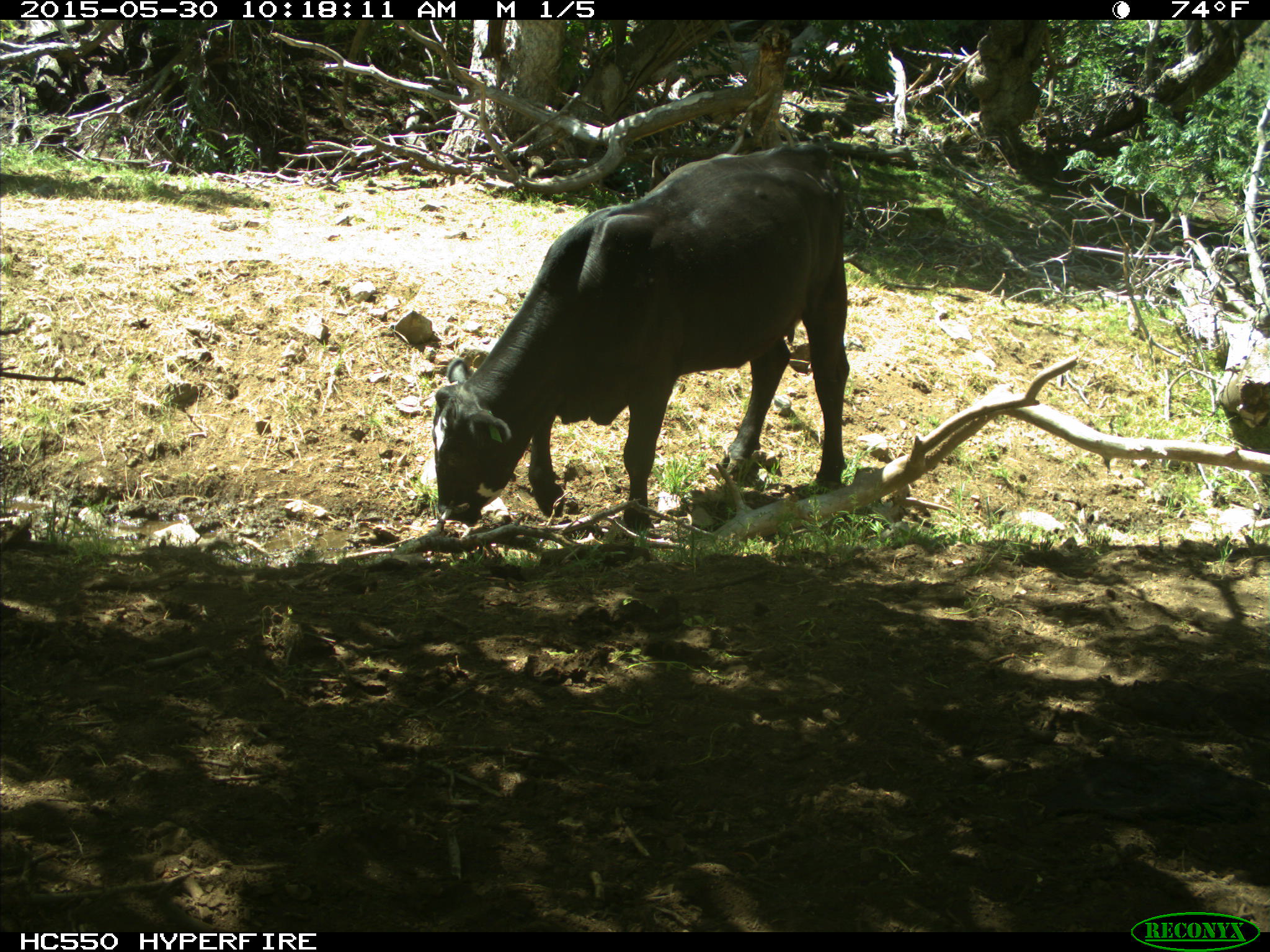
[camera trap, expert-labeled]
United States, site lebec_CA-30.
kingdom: Animalia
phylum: Chordata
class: Mammalia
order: Artiodactyla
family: Bovidae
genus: Bos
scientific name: Bos taurus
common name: domestic cow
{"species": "Bos taurus (domestic cow)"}